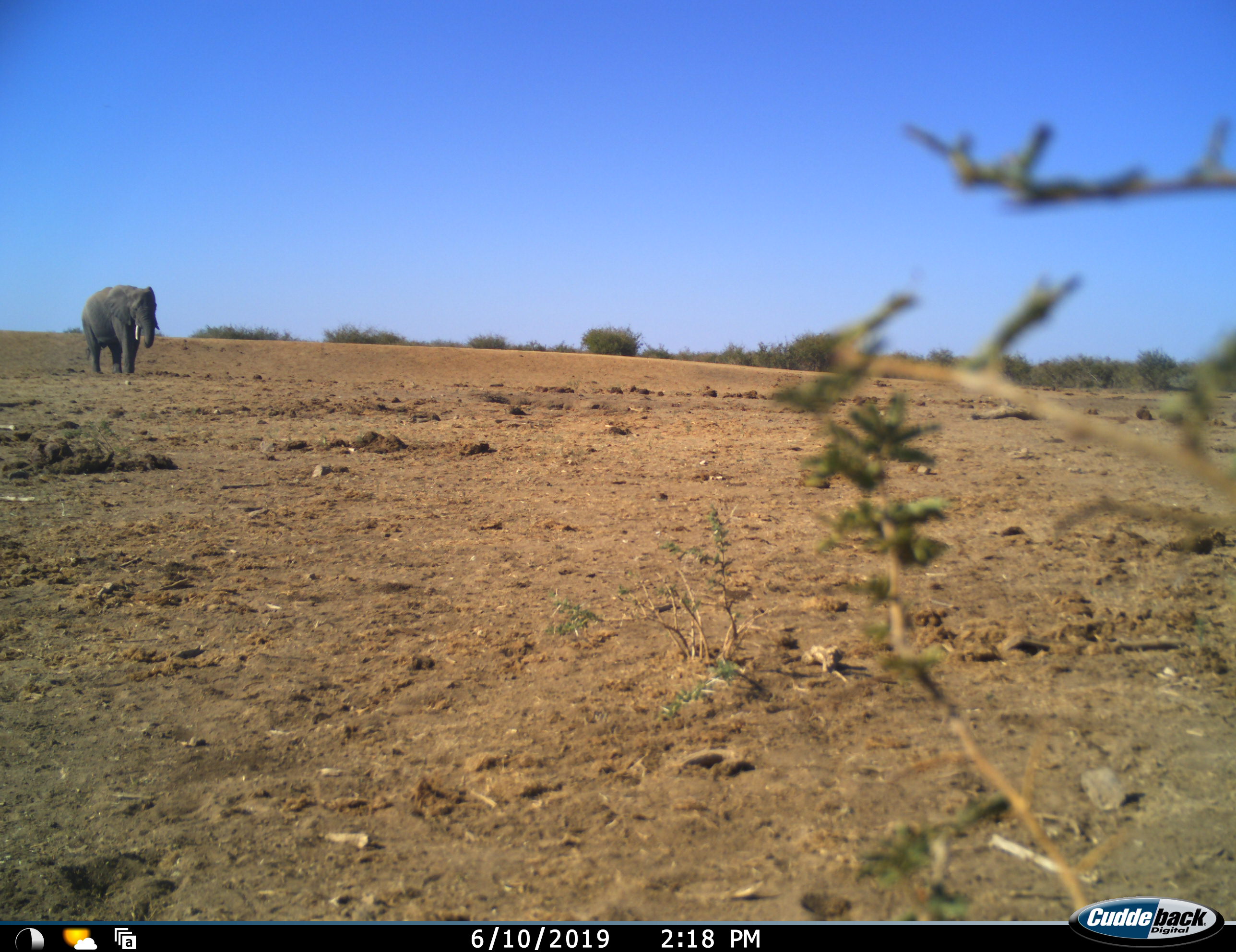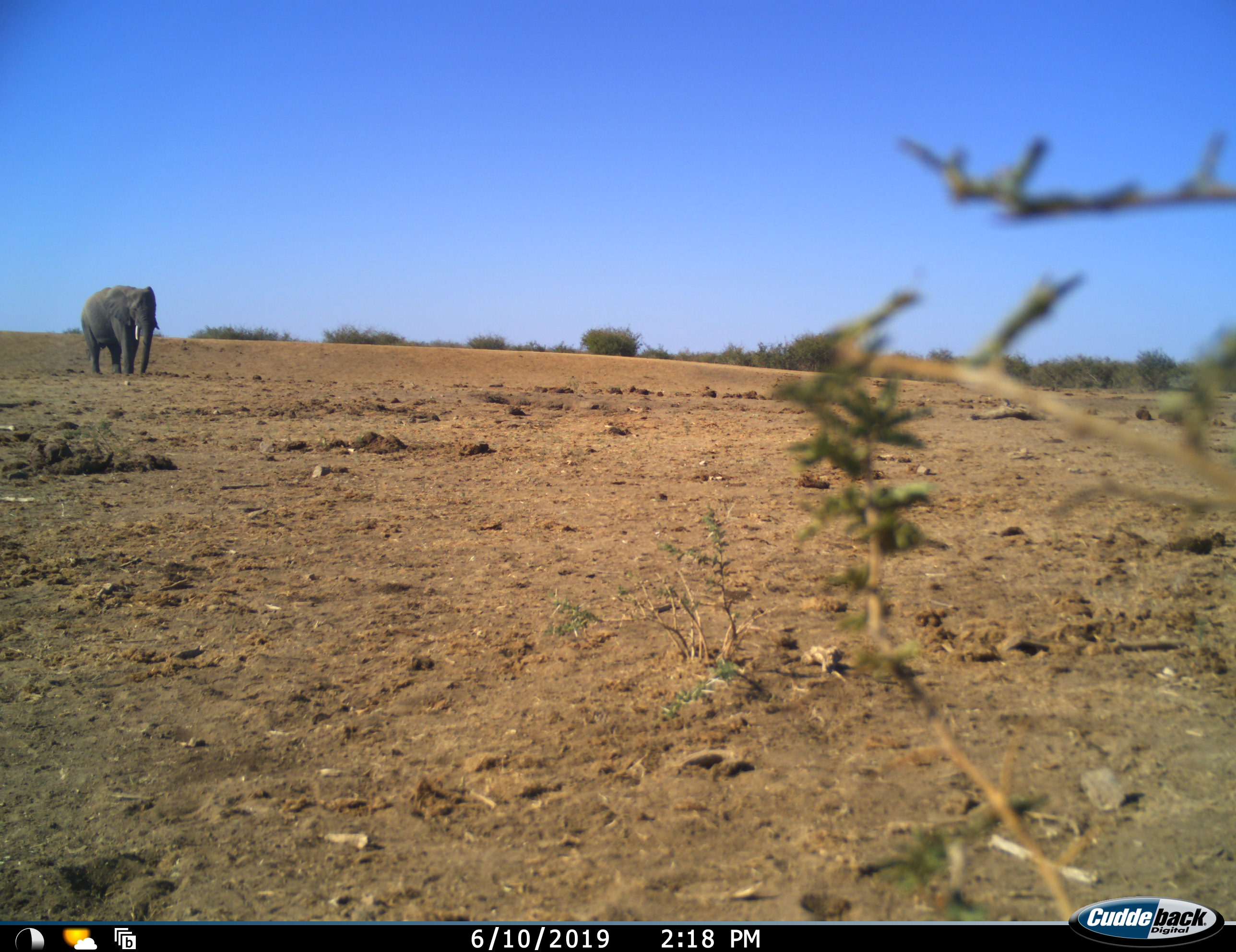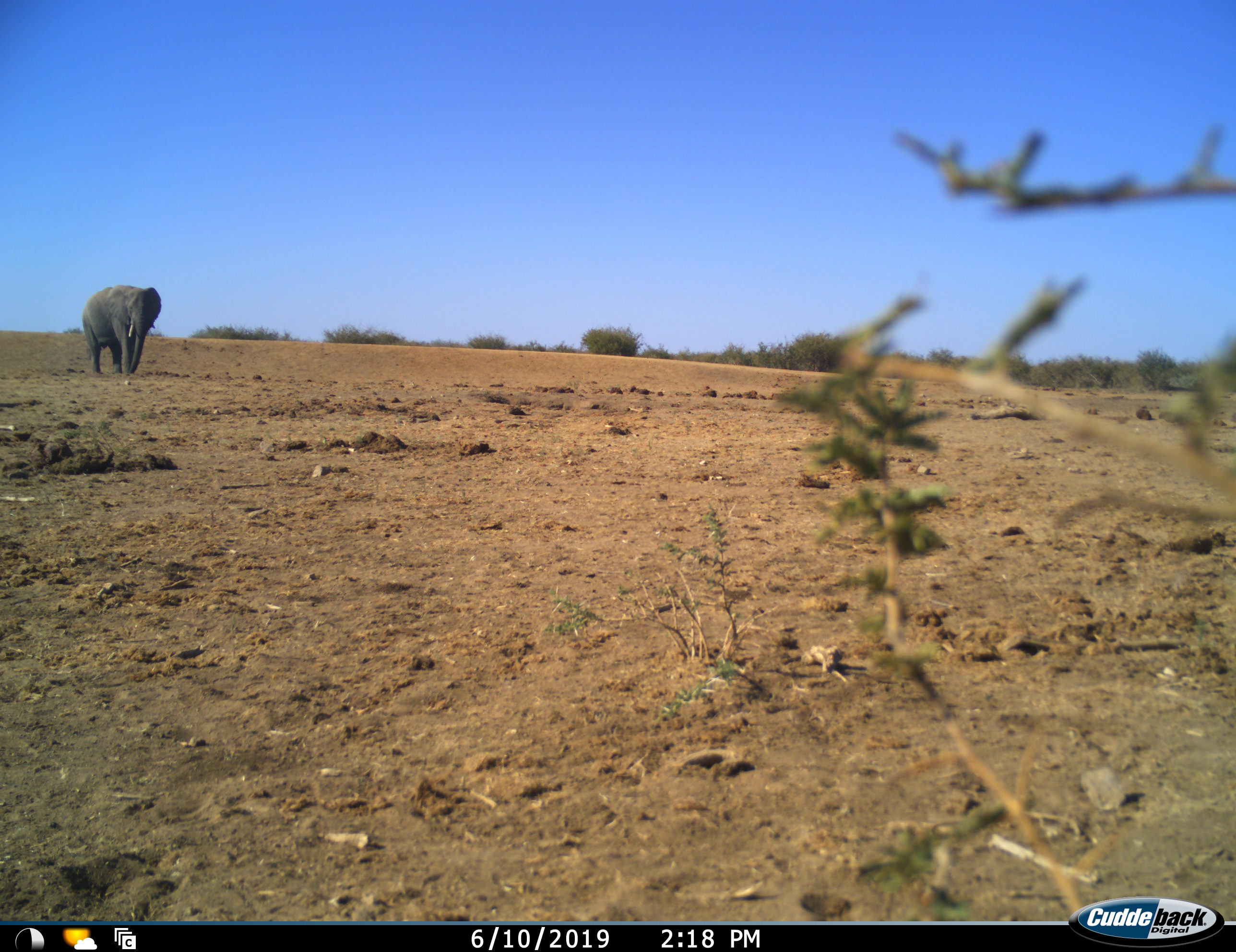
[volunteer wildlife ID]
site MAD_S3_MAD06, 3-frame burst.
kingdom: Animalia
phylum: Chordata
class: Mammalia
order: Proboscidea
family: Elephantidae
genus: Loxodonta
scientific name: Loxodonta africana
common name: african bush elephant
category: elephant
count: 1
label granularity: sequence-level